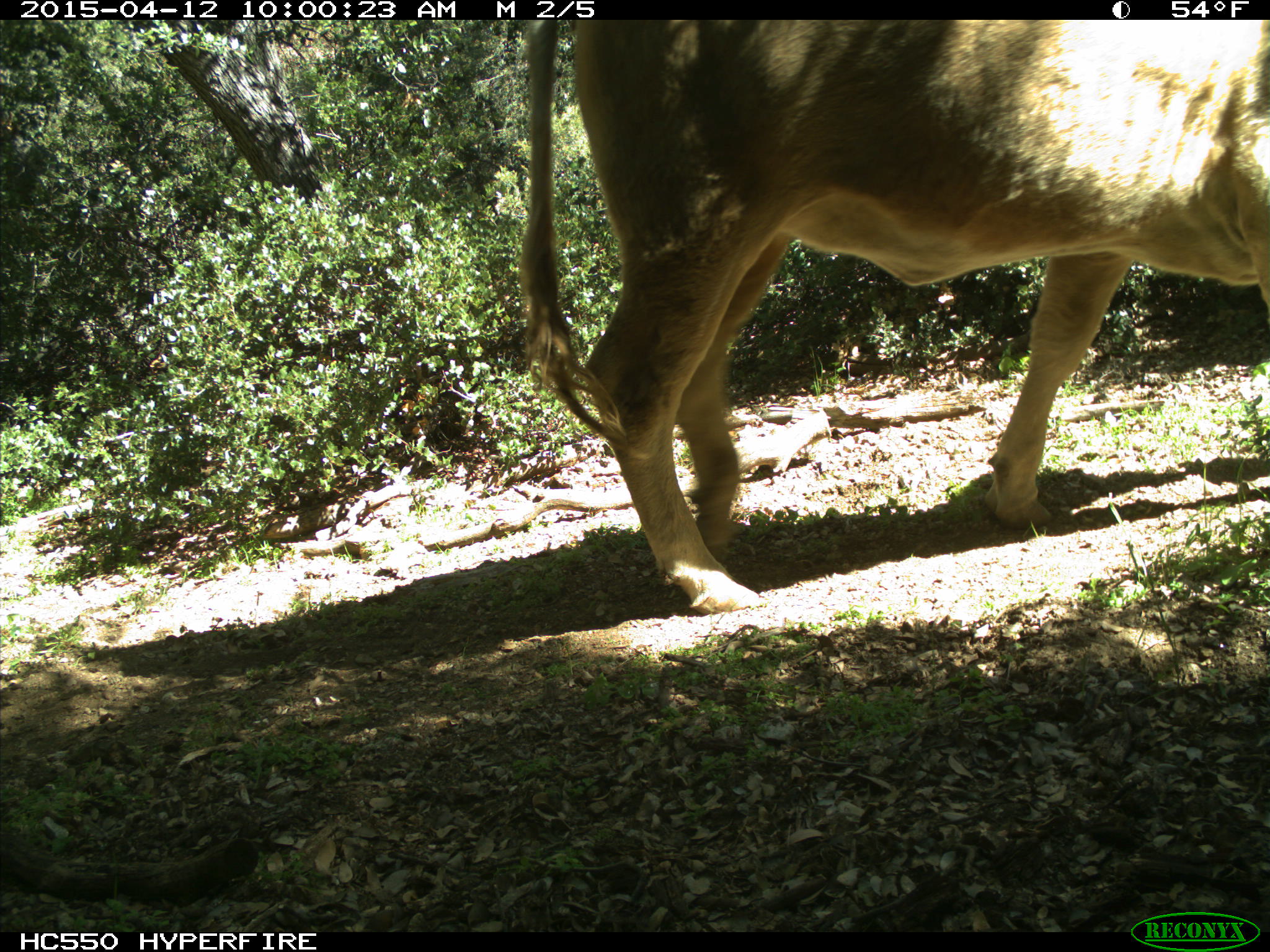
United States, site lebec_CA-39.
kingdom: Animalia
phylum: Chordata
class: Mammalia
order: Artiodactyla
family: Bovidae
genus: Bos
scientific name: Bos taurus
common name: domestic cow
Bos taurus (domestic cow).